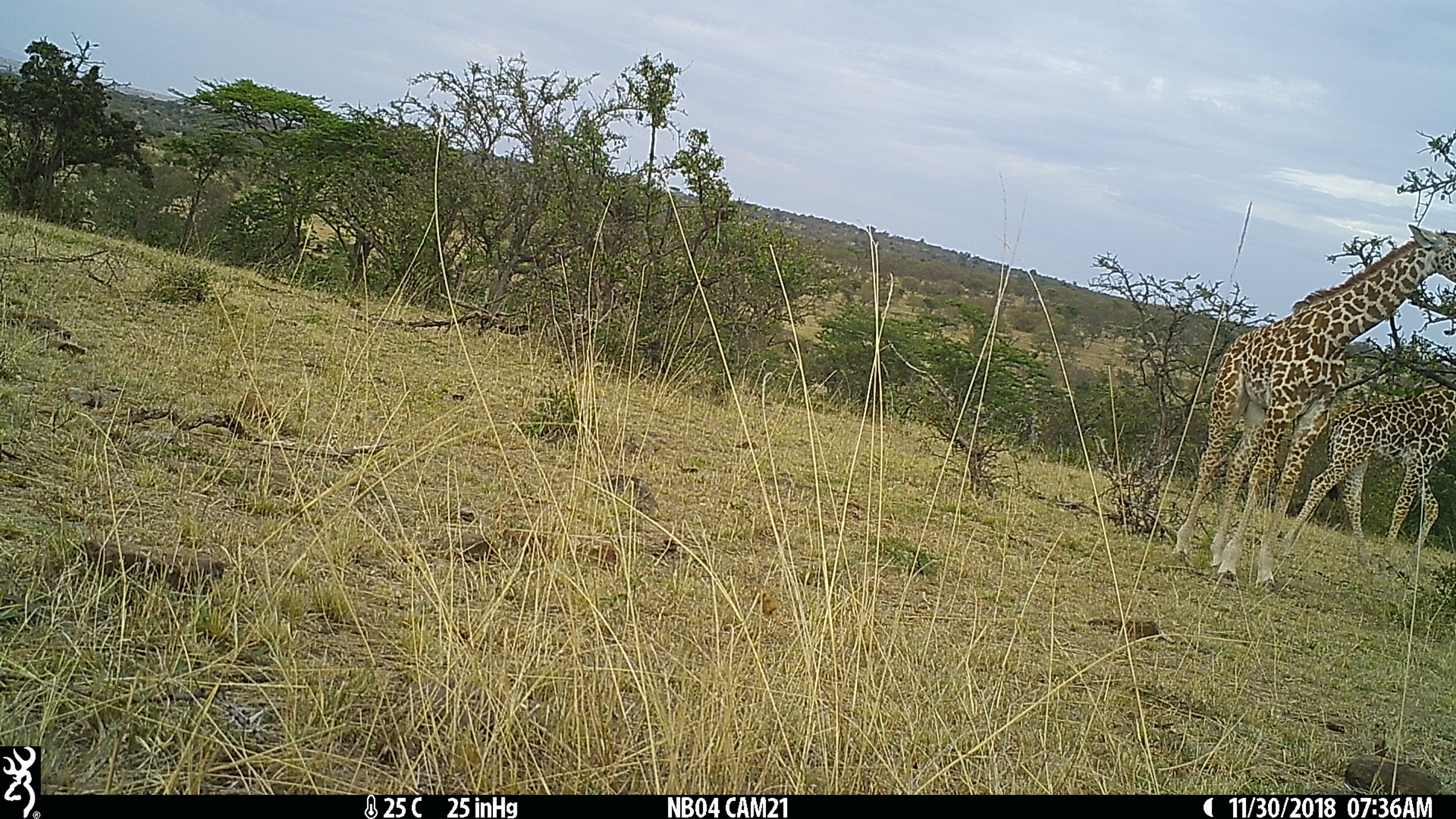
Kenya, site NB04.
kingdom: Animalia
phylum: Chordata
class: Mammalia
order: Artiodactyla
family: Giraffidae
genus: Giraffa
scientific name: Giraffa camelopardalis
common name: northern giraffe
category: giraffe